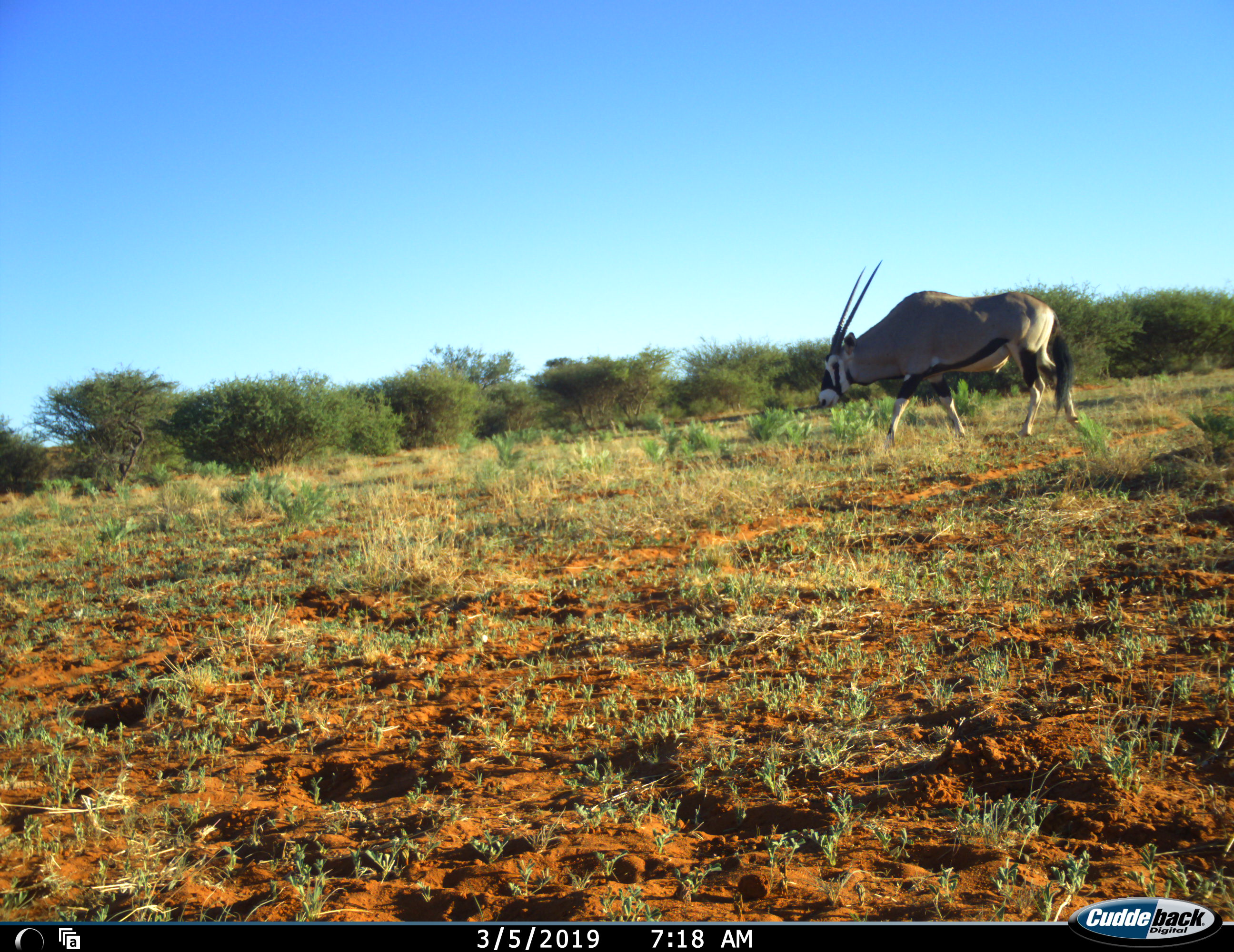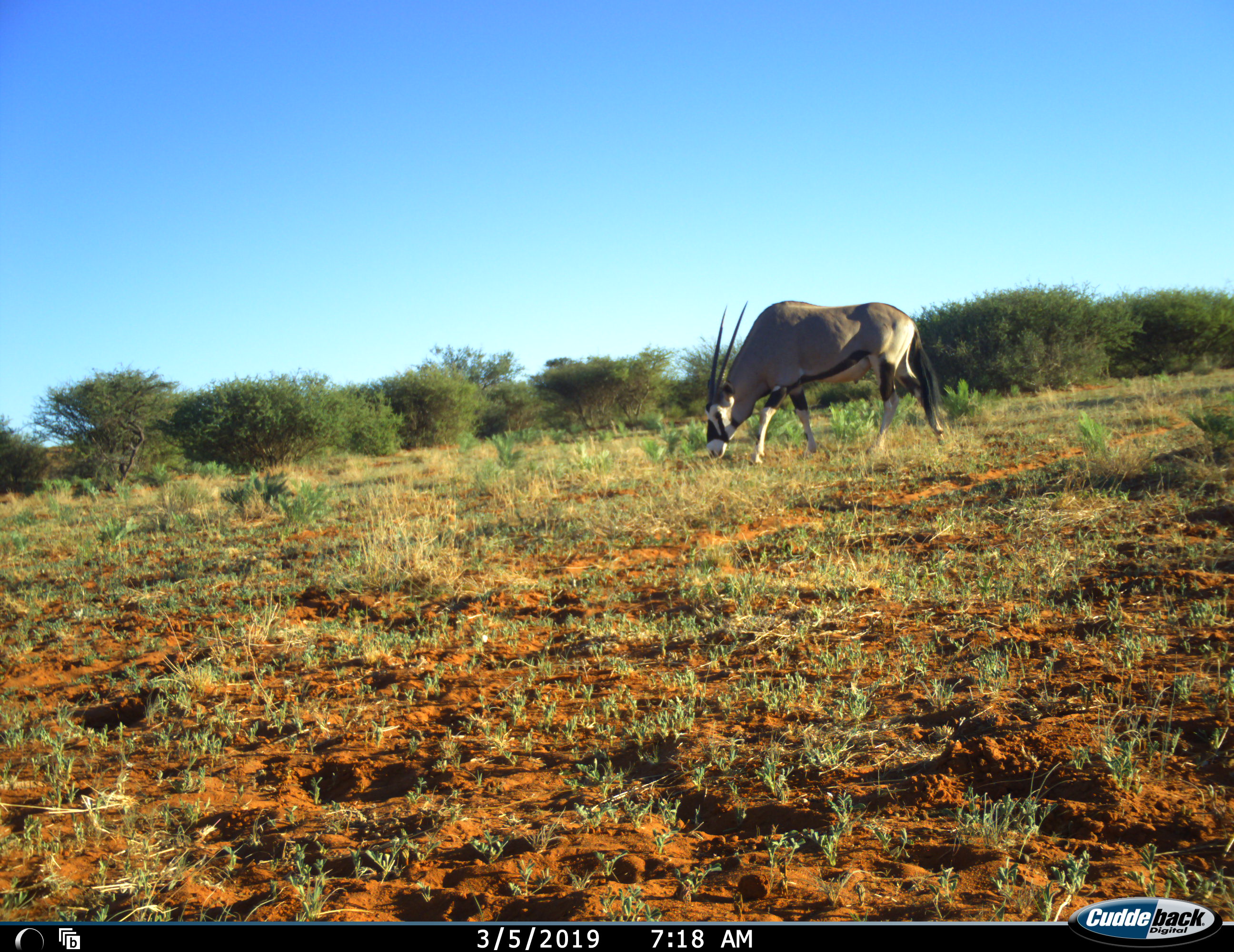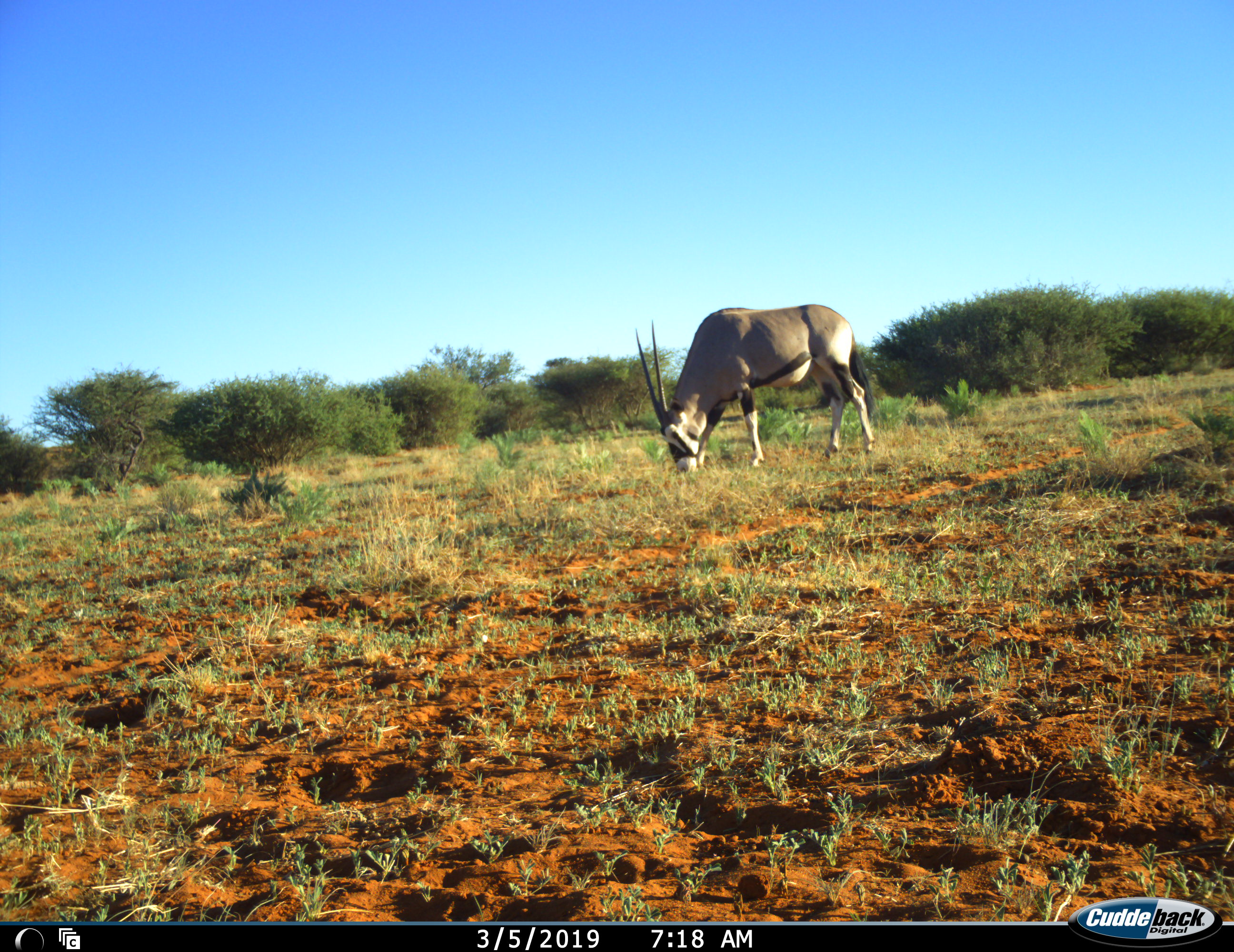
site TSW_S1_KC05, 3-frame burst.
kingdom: Animalia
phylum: Chordata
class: Mammalia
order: Artiodactyla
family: Bovidae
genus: Oryx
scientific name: Oryx gazella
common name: gemsbok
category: oryx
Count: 1.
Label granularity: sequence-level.